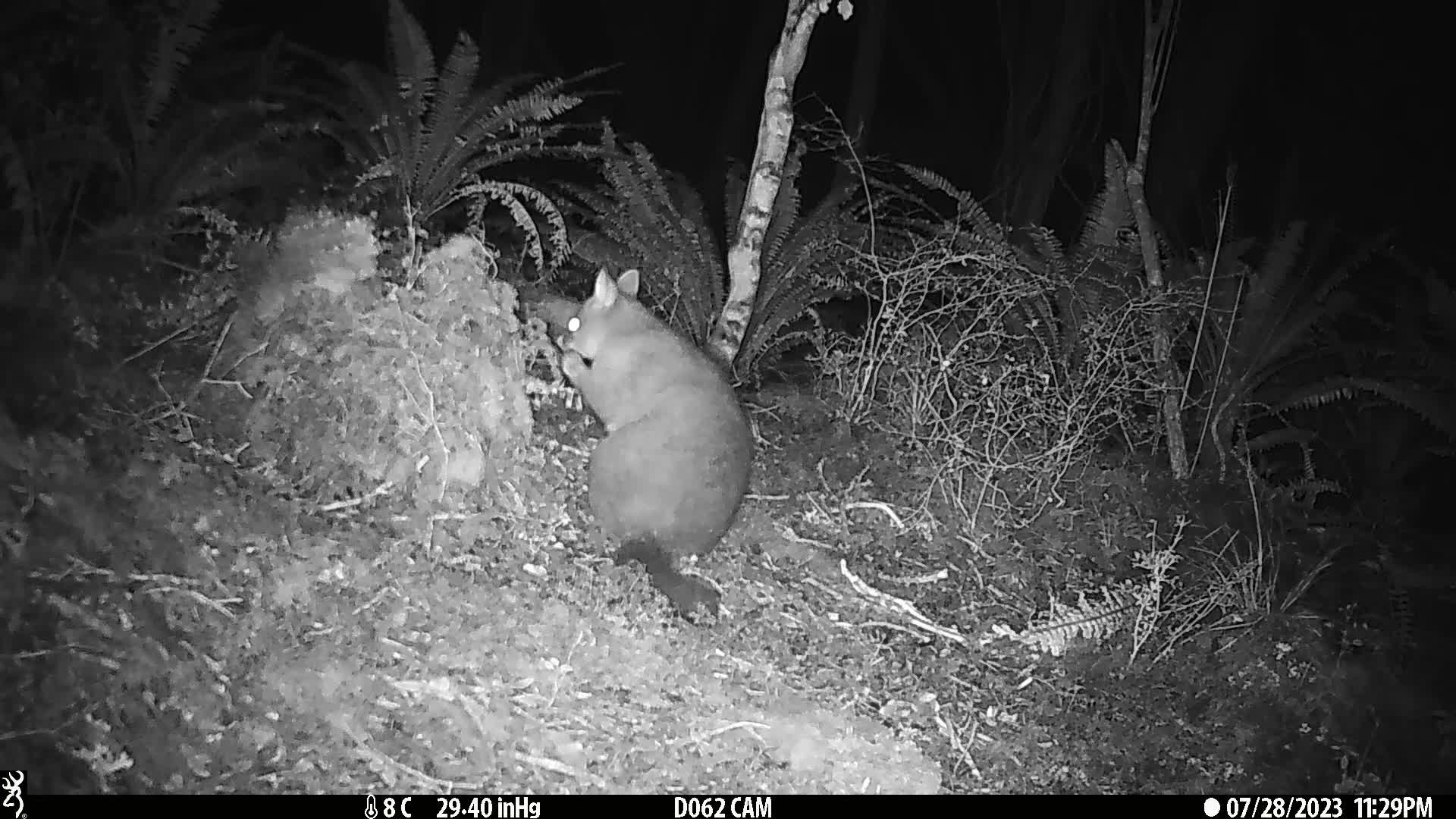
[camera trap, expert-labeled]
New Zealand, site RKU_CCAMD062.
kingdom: Animalia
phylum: Chordata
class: Mammalia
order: Diprotodontia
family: Phalangeridae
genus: Trichosurus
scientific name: Trichosurus vulpecula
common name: common brushtail possum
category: possum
Possum (common brushtail possum) (Trichosurus vulpecula).